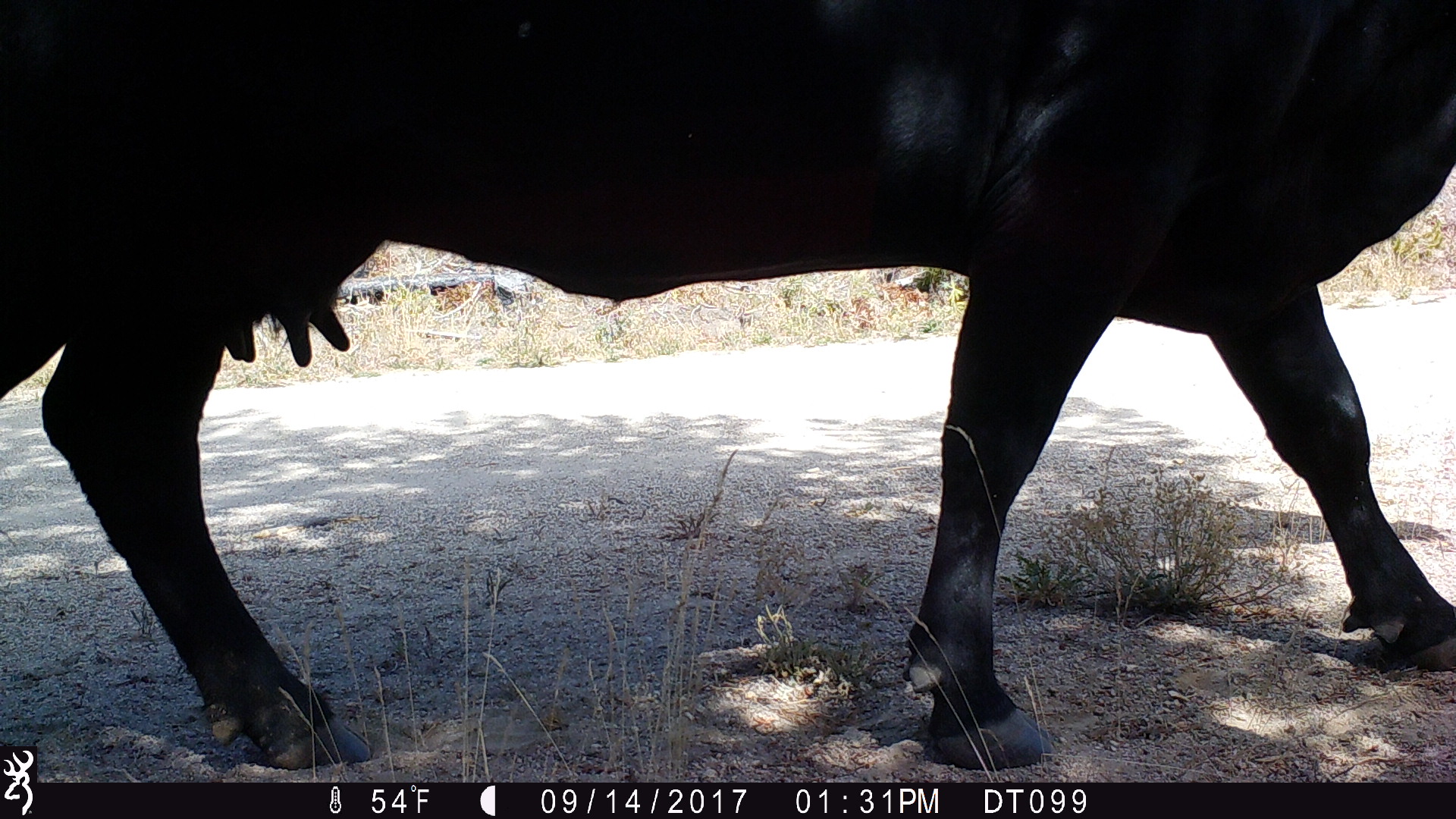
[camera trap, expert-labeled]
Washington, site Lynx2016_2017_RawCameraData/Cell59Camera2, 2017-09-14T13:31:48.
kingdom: Animalia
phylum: Chordata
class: Mammalia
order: Artiodactyla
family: Bovidae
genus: Bos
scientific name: Bos taurus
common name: domestic cattle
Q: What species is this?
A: Domestic cattle (Bos taurus).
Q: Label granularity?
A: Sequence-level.